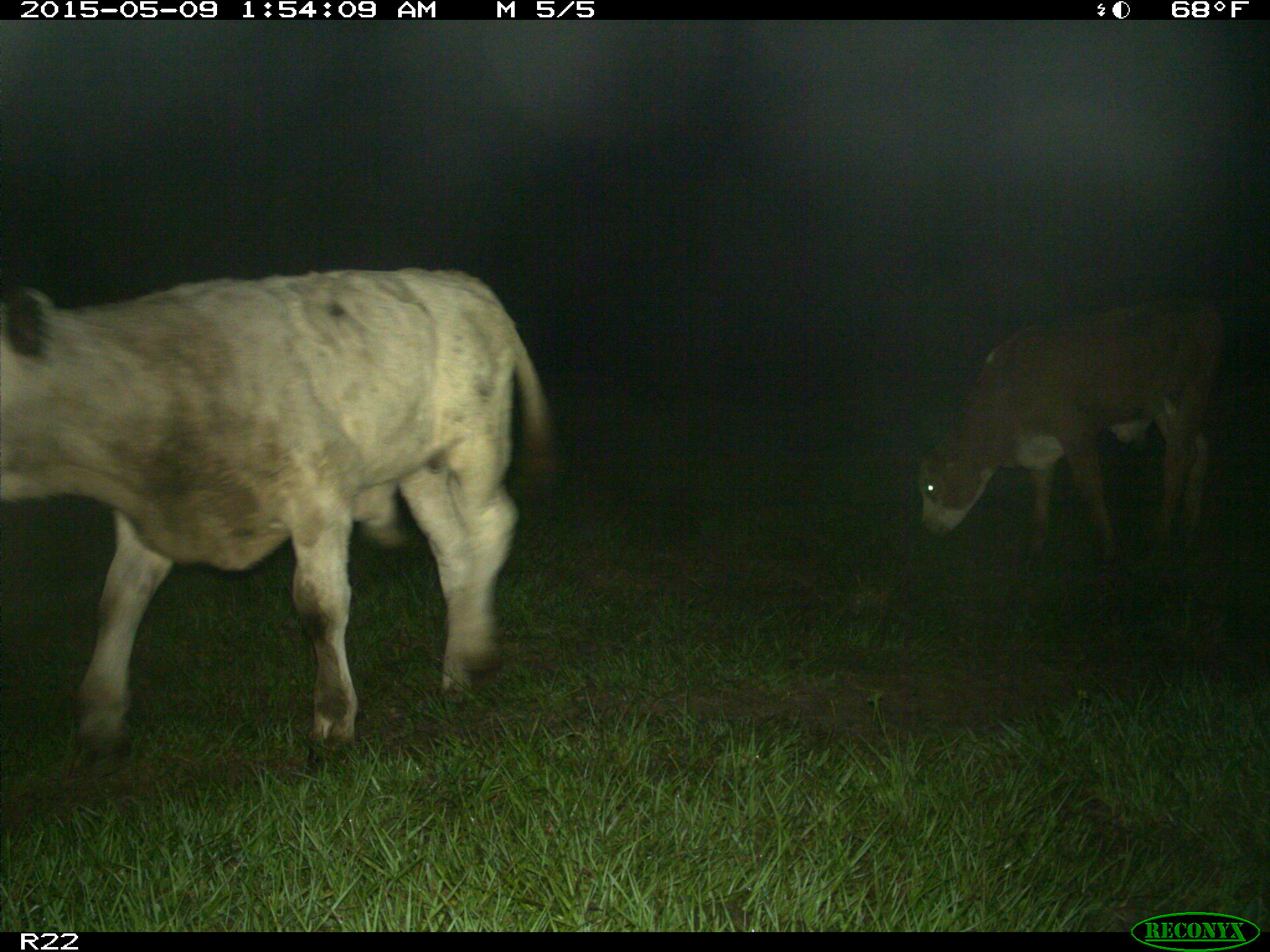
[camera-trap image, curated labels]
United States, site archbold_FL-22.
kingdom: Animalia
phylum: Chordata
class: Mammalia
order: Artiodactyla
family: Bovidae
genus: Bos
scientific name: Bos taurus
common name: domestic cow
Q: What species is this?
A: Bos taurus (domestic cow).